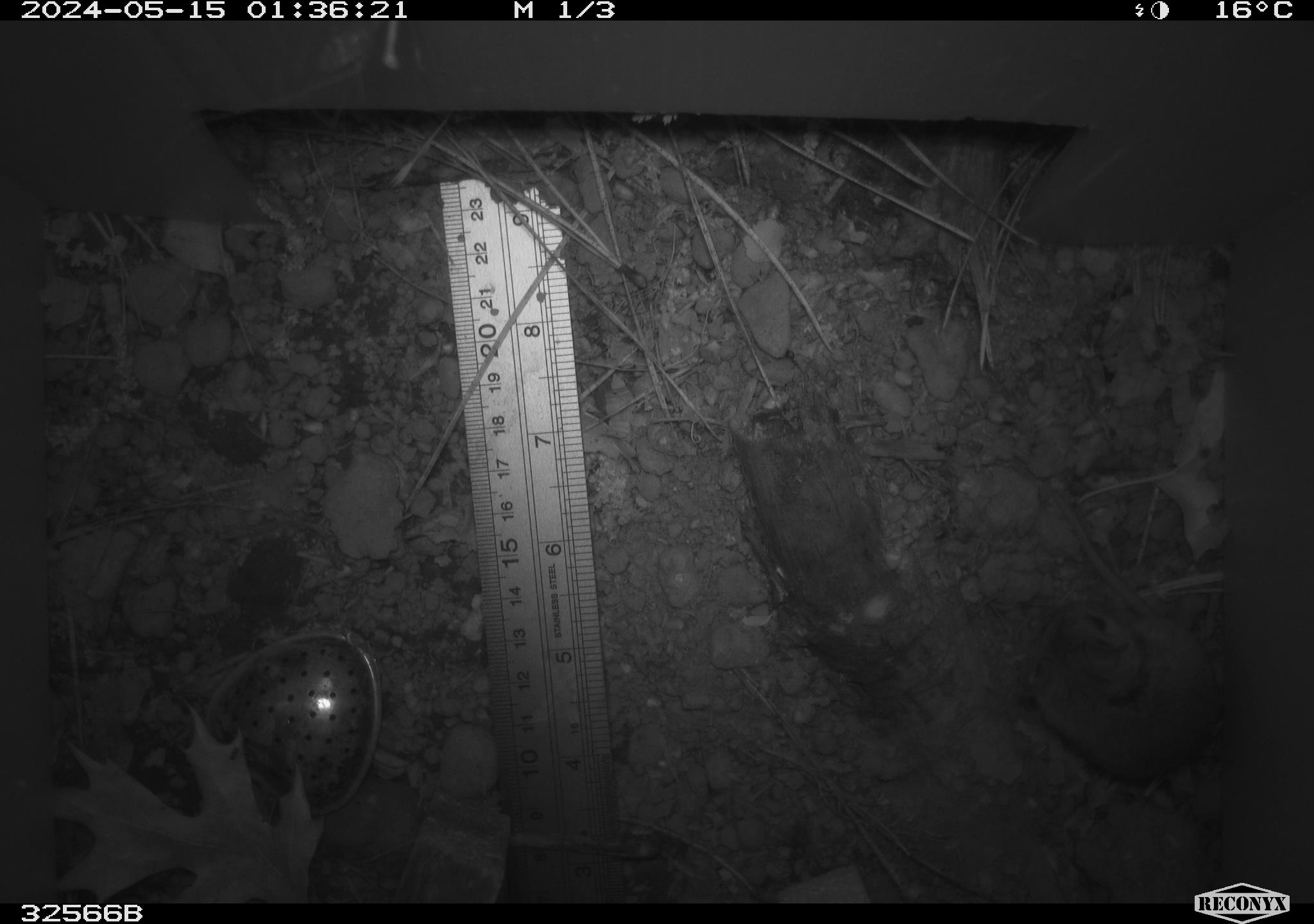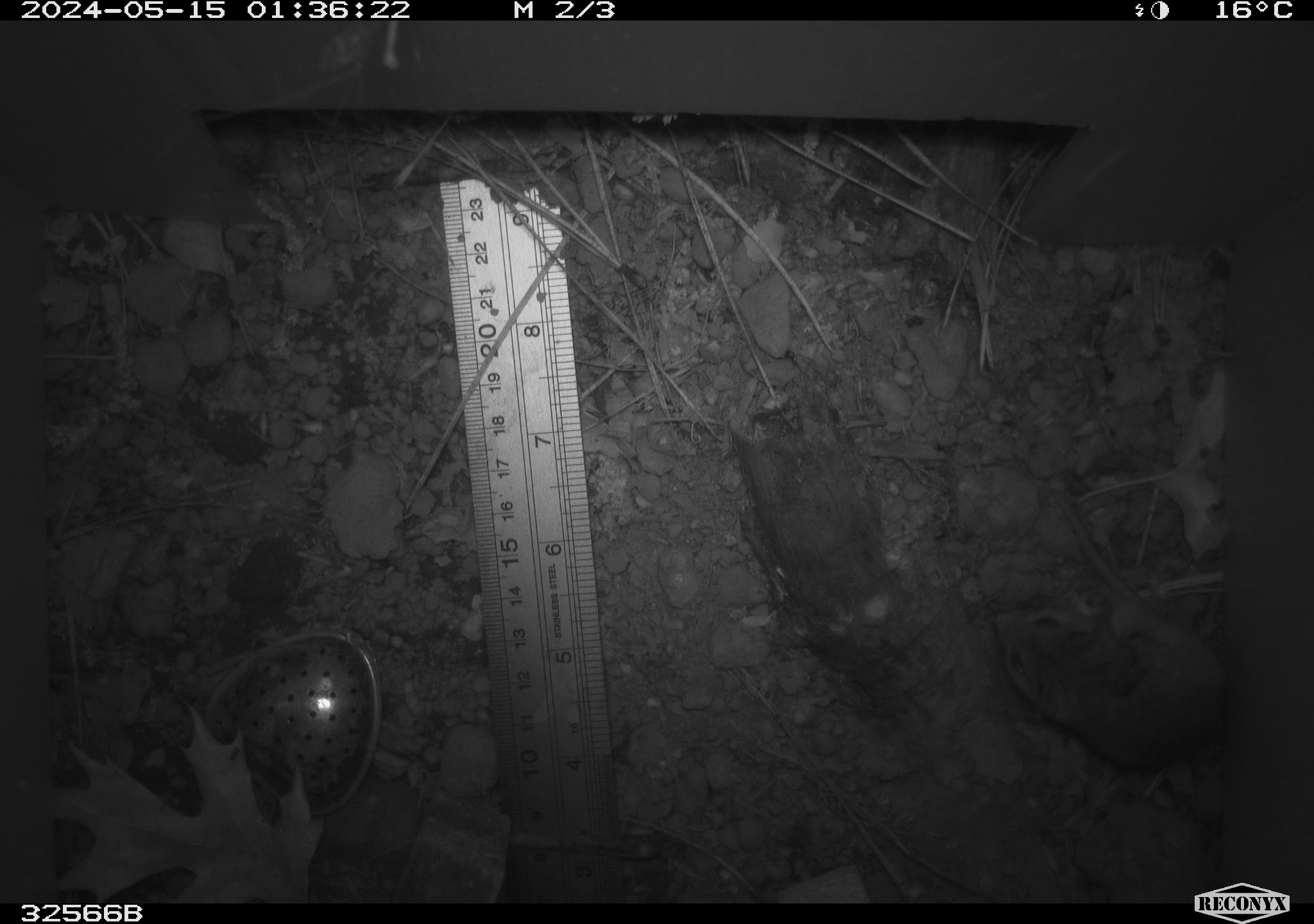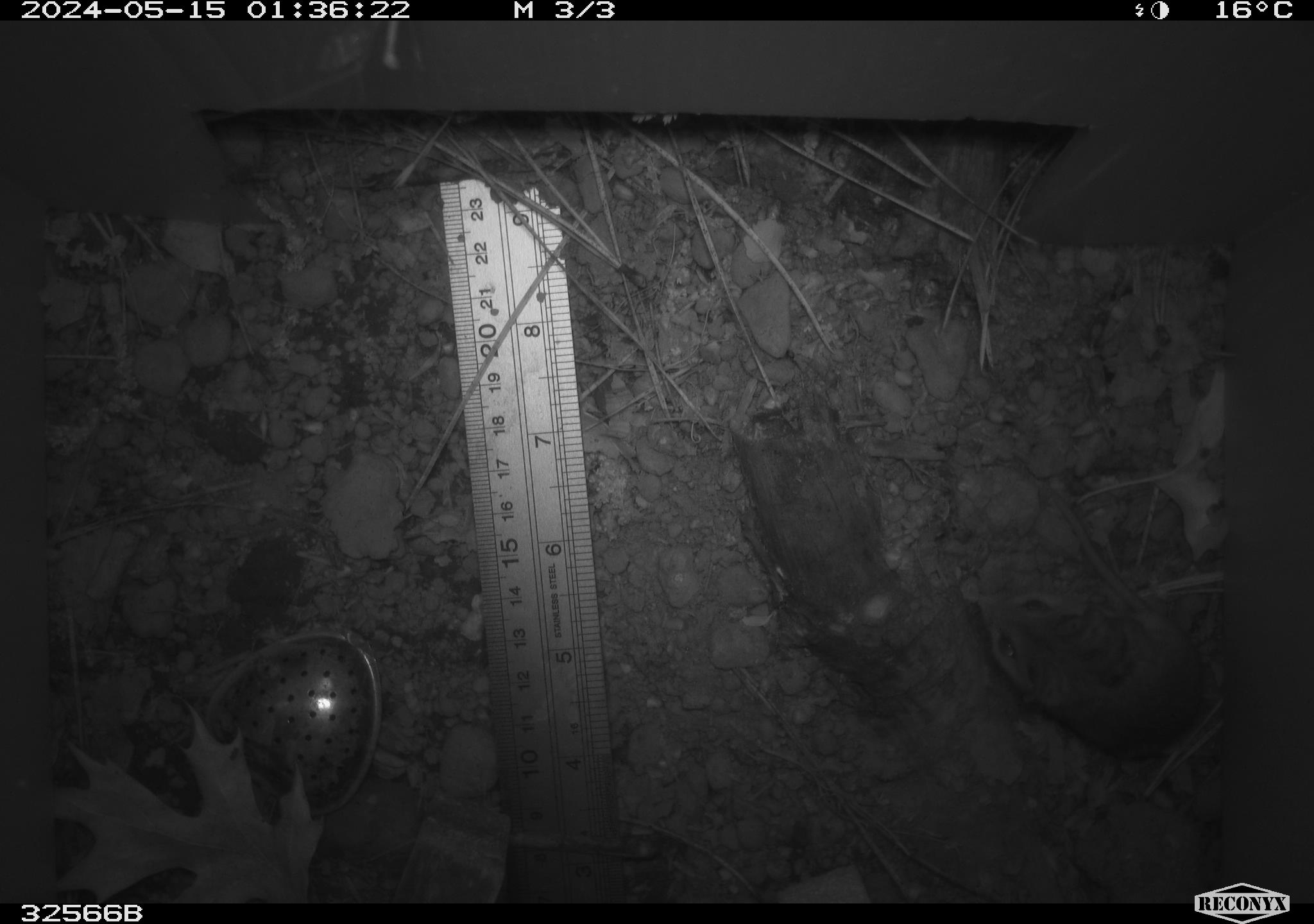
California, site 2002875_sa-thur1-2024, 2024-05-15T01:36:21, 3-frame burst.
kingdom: Animalia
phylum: Chordata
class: Mammalia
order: Rodentia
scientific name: Rodentia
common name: mouse species